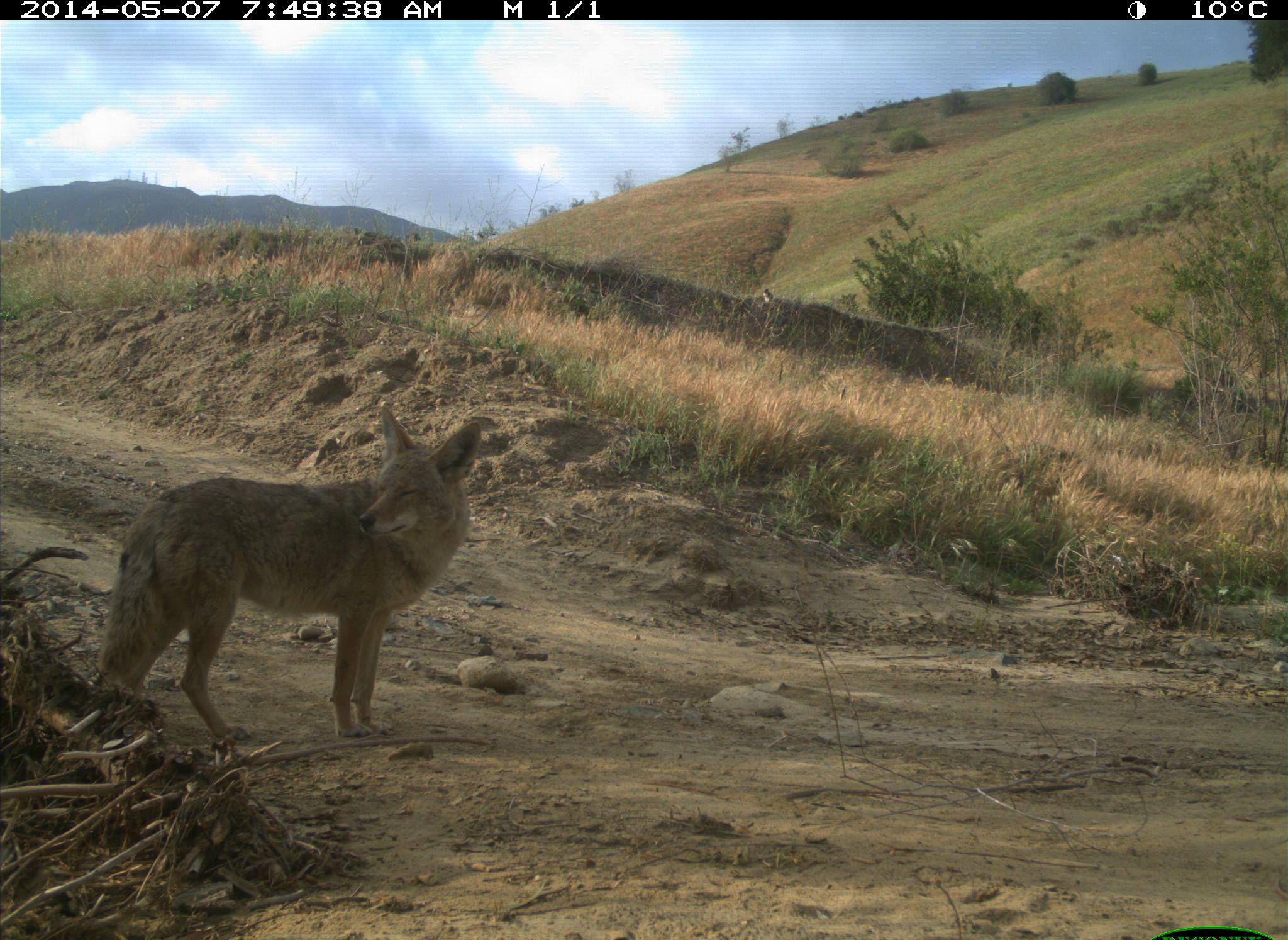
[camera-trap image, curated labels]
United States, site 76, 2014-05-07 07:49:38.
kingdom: Animalia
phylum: Chordata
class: Mammalia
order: Carnivora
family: Canidae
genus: Canis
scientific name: Canis latrans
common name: coyote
Coyote (Canis latrans).